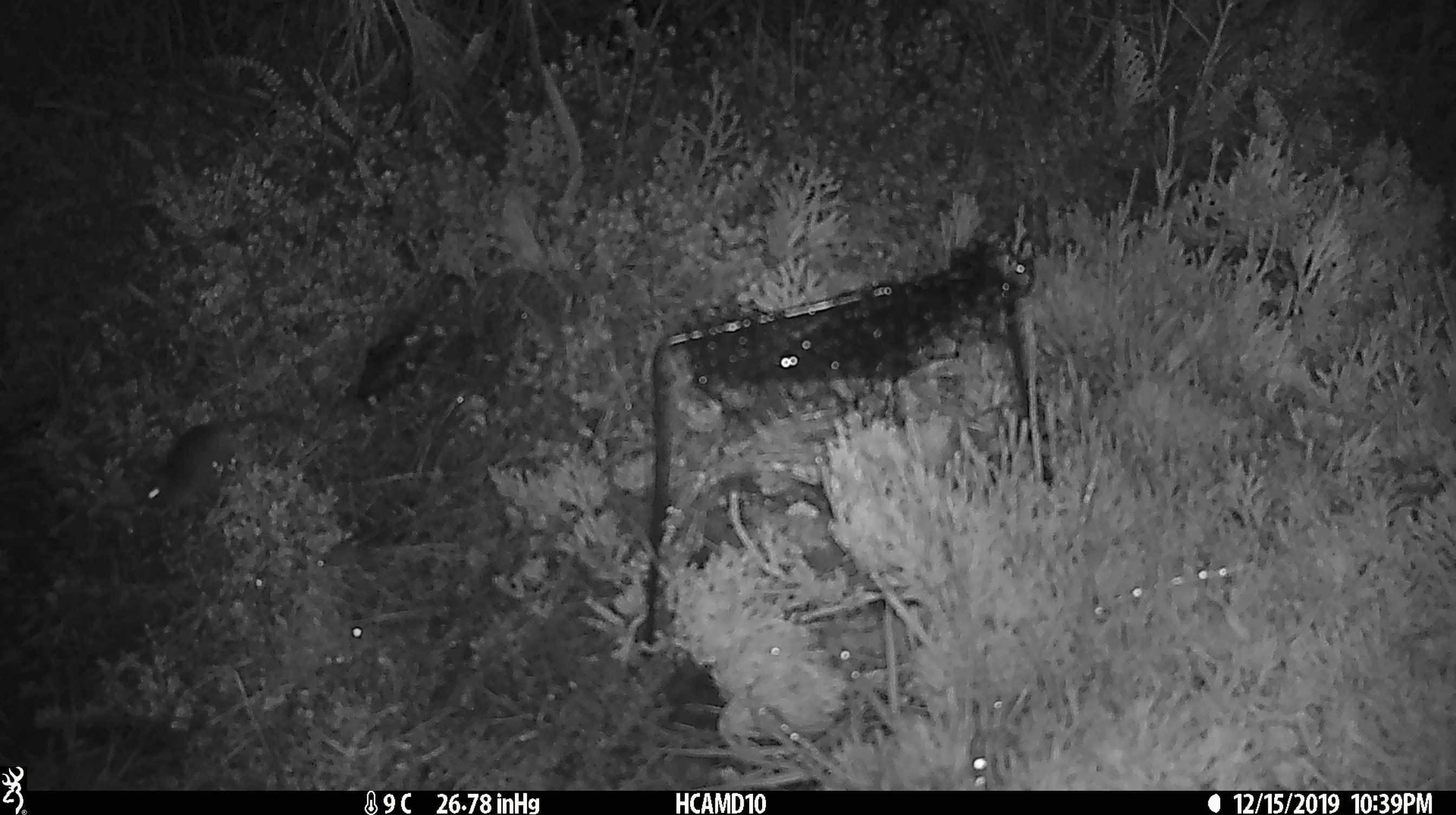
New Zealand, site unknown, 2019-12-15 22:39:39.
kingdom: Animalia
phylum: Chordata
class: Mammalia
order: Rodentia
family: Muridae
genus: Mus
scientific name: Mus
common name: mouse